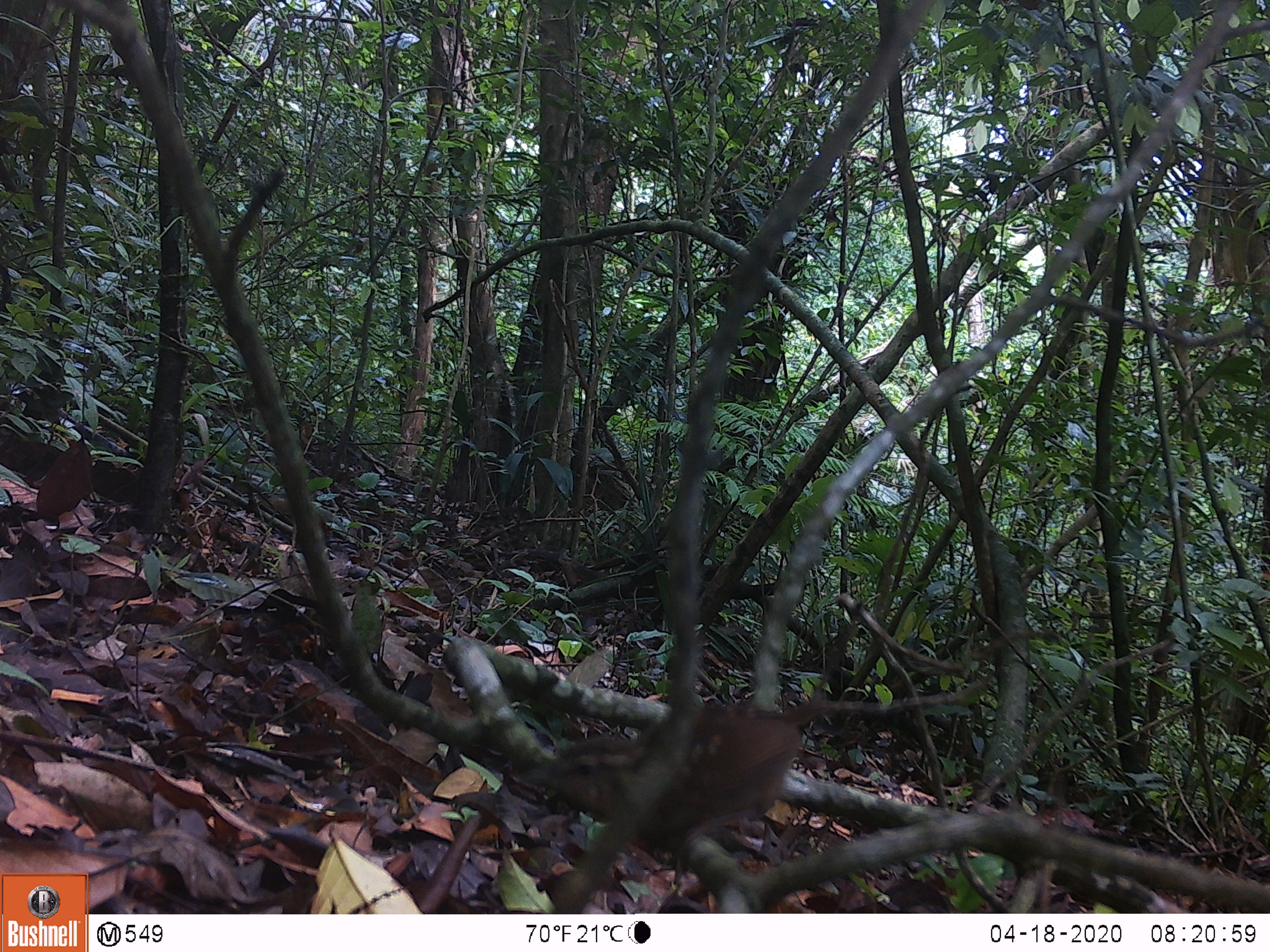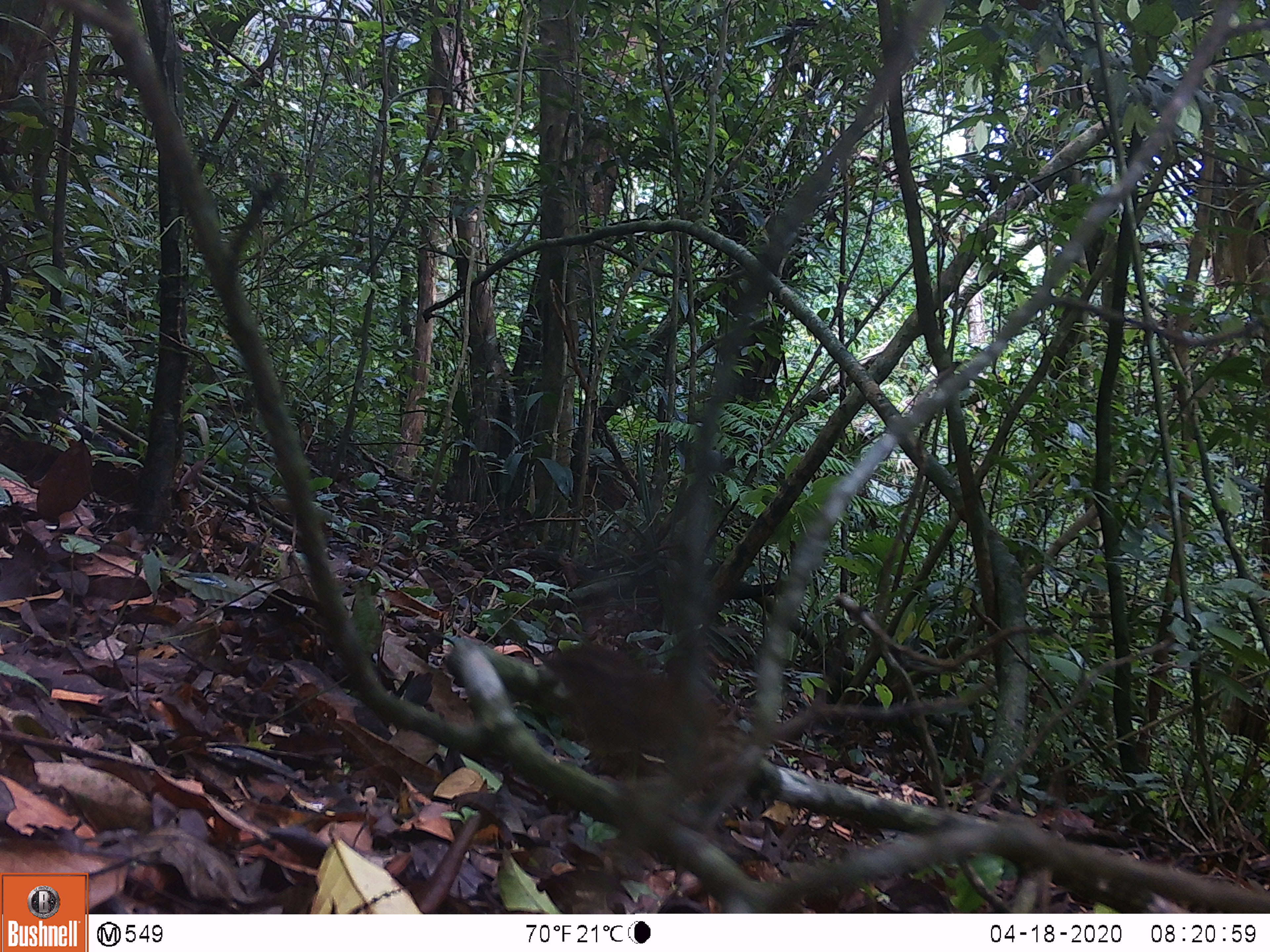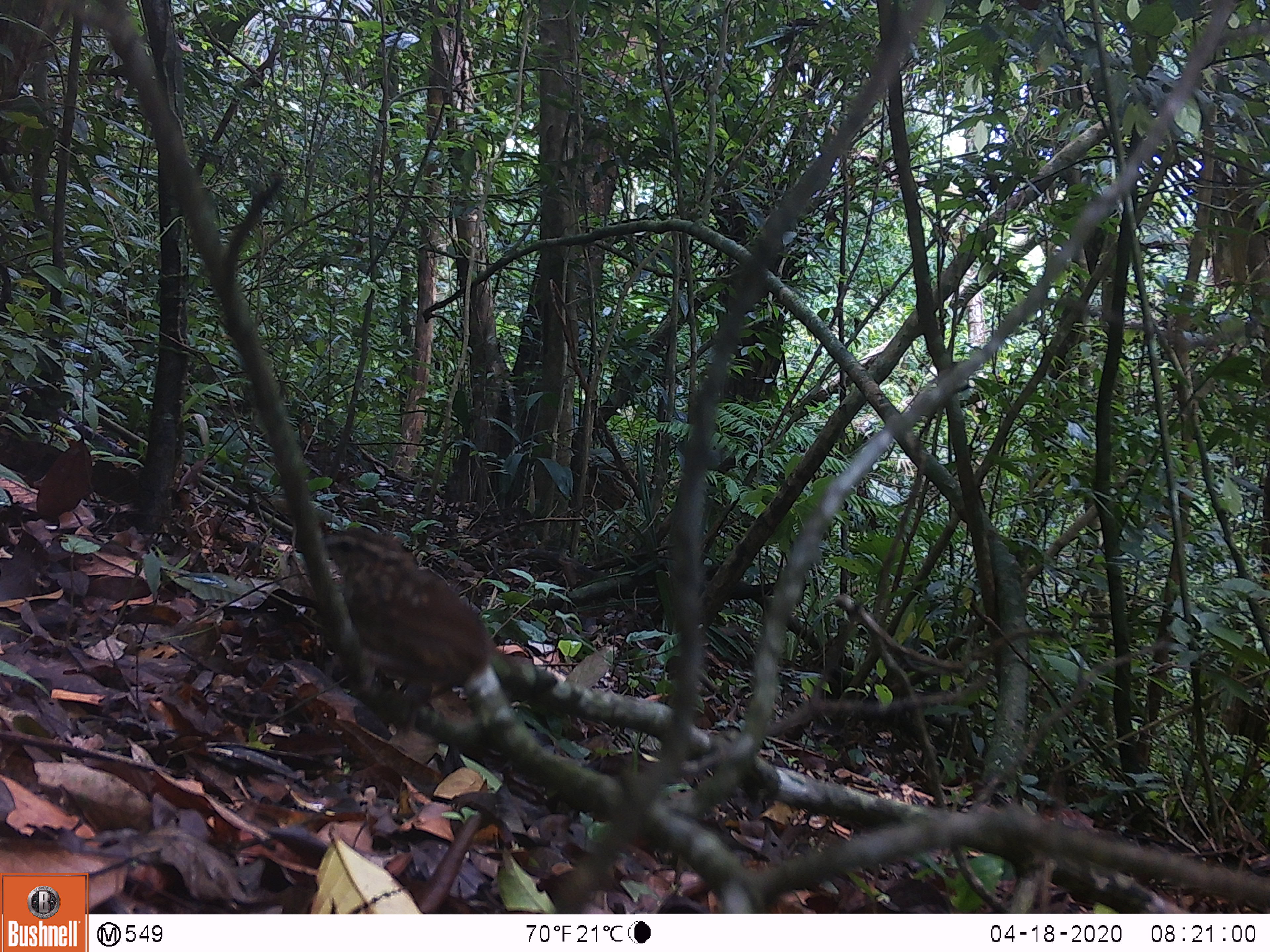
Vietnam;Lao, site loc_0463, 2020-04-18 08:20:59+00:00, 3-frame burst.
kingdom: Animalia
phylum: Chordata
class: Aves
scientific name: Aves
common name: bird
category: unidentified bird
Unidentified bird (bird) (Aves). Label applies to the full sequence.